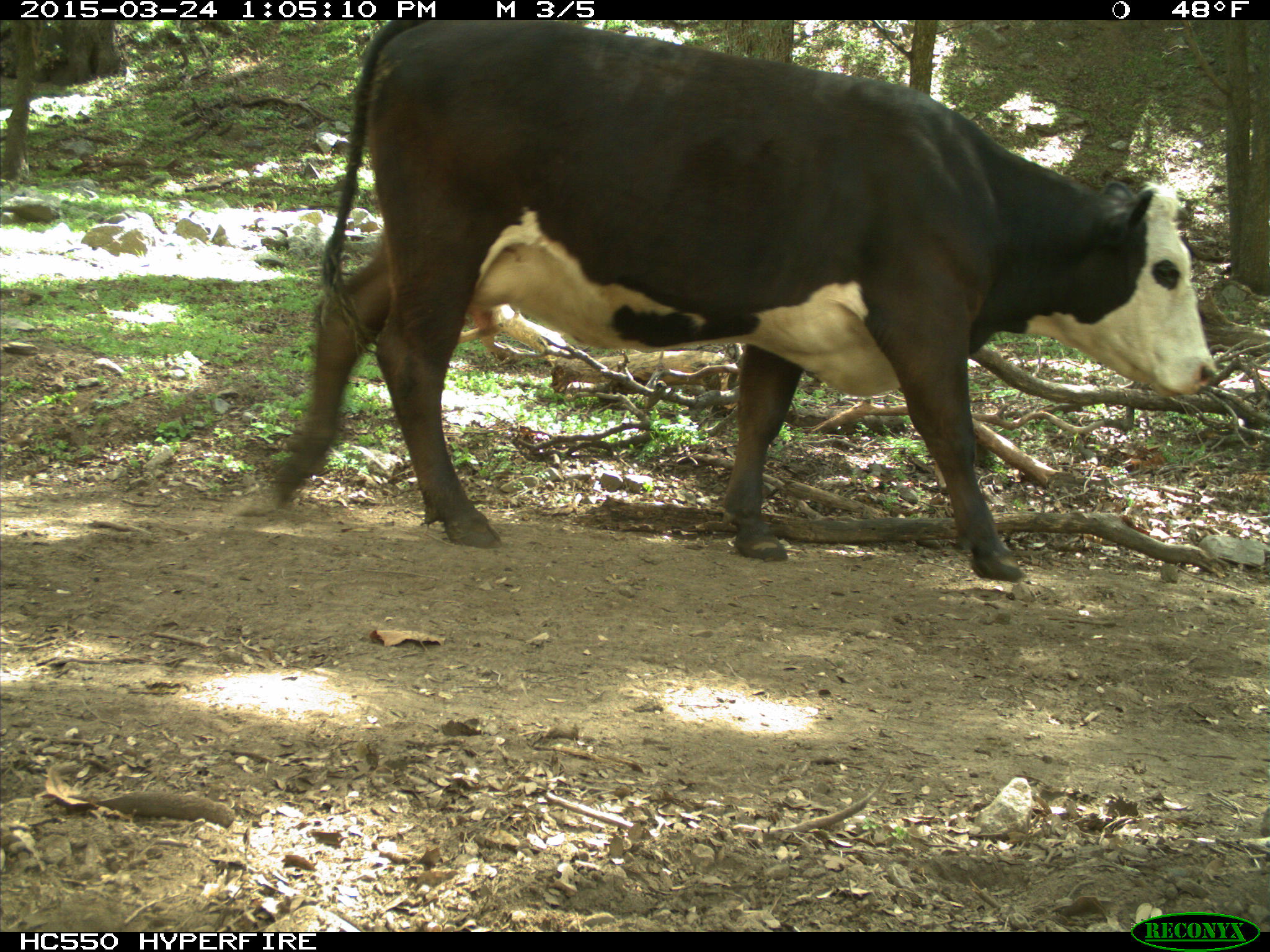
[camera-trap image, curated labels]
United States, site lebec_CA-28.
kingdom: Animalia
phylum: Chordata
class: Mammalia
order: Artiodactyla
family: Bovidae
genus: Bos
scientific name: Bos taurus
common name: domestic cow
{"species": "Bos taurus (domestic cow)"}